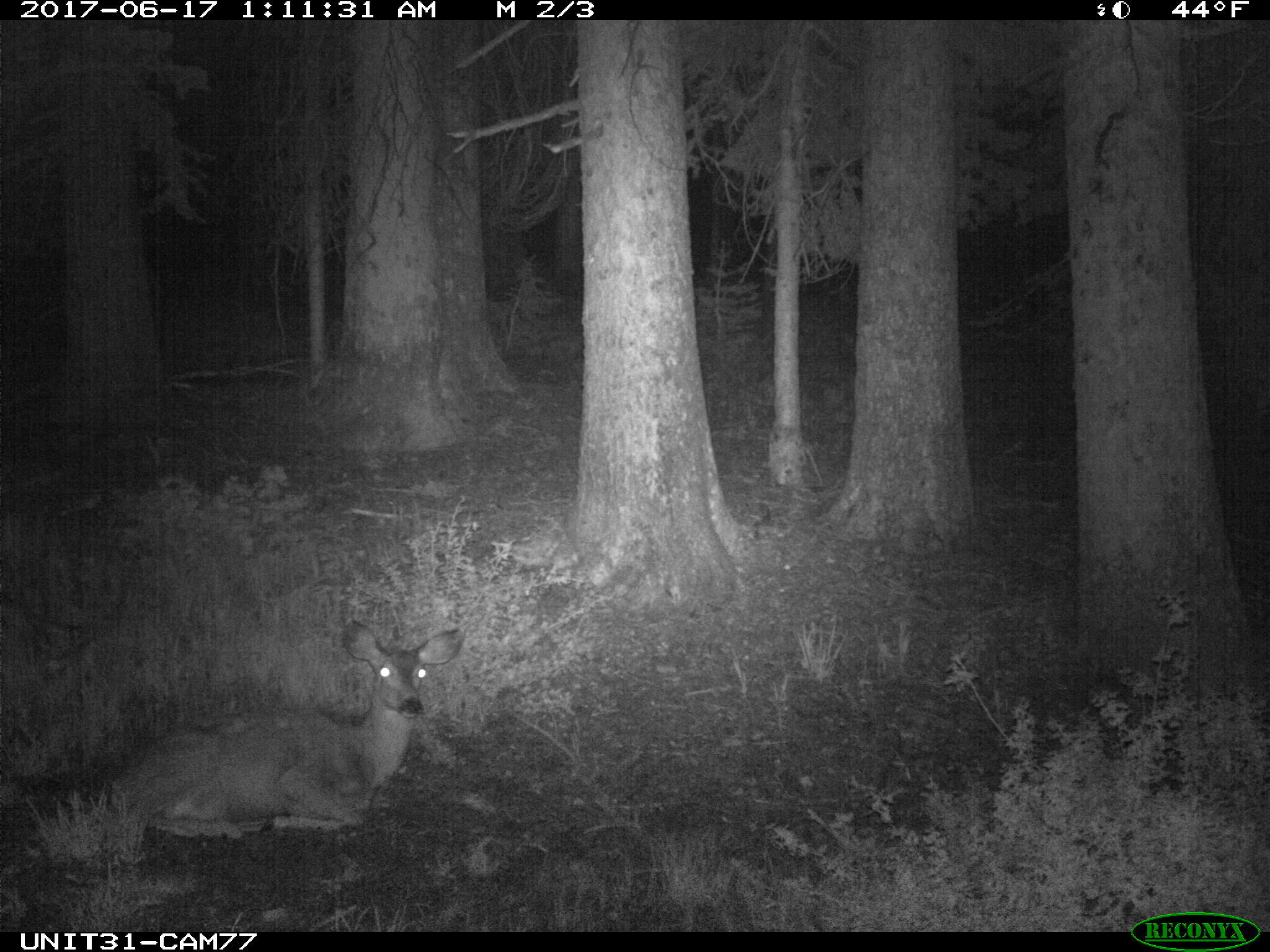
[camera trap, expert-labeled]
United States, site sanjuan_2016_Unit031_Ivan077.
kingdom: Animalia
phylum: Chordata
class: Mammalia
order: Artiodactyla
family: Cervidae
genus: Odocoileus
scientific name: Odocoileus hemionus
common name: mule deer